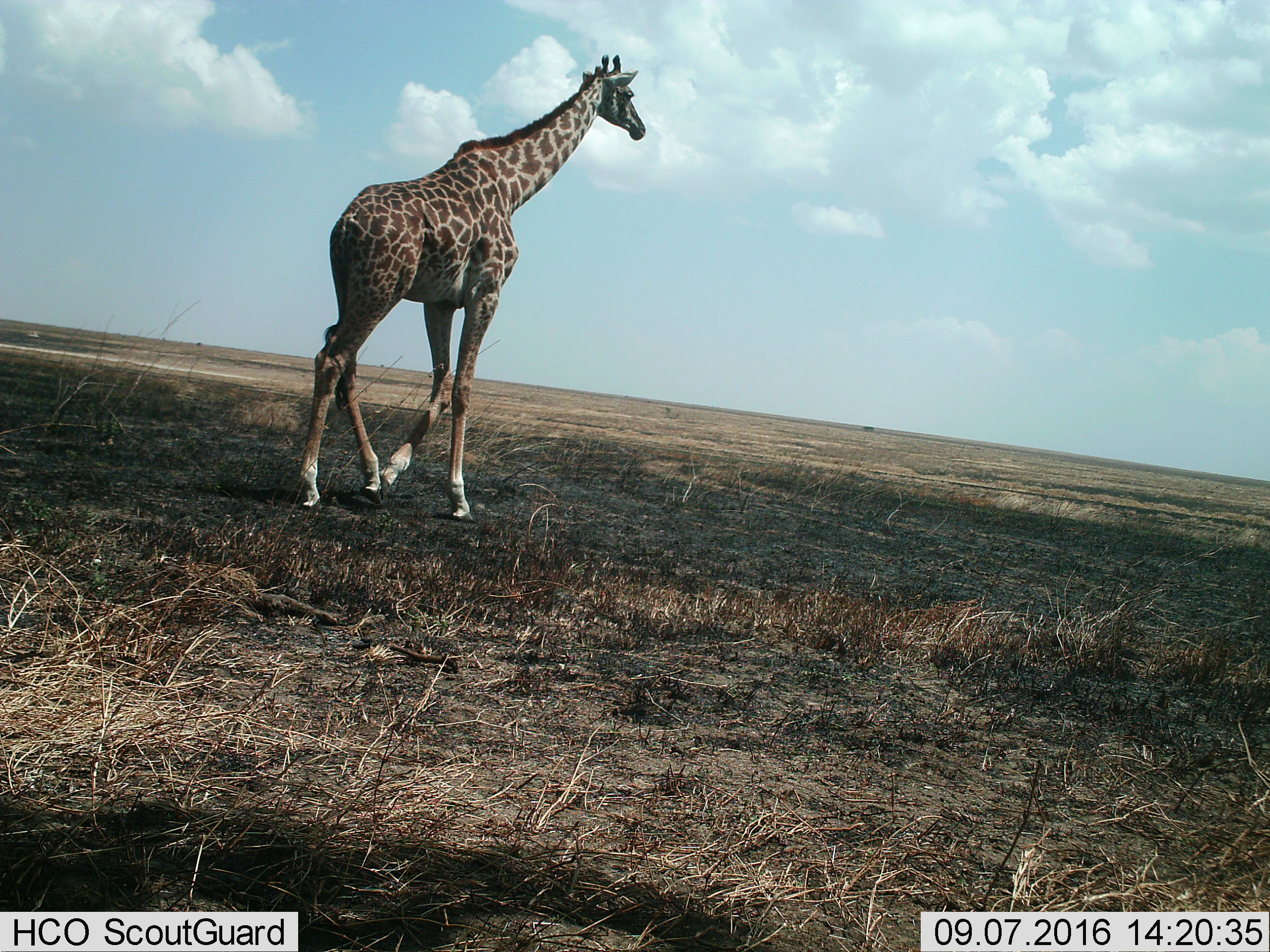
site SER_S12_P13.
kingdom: Animalia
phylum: Chordata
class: Mammalia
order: Artiodactyla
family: Giraffidae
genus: Giraffa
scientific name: Giraffa camelopardalis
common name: giraffe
Giraffe (Giraffa camelopardalis), count 1. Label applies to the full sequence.